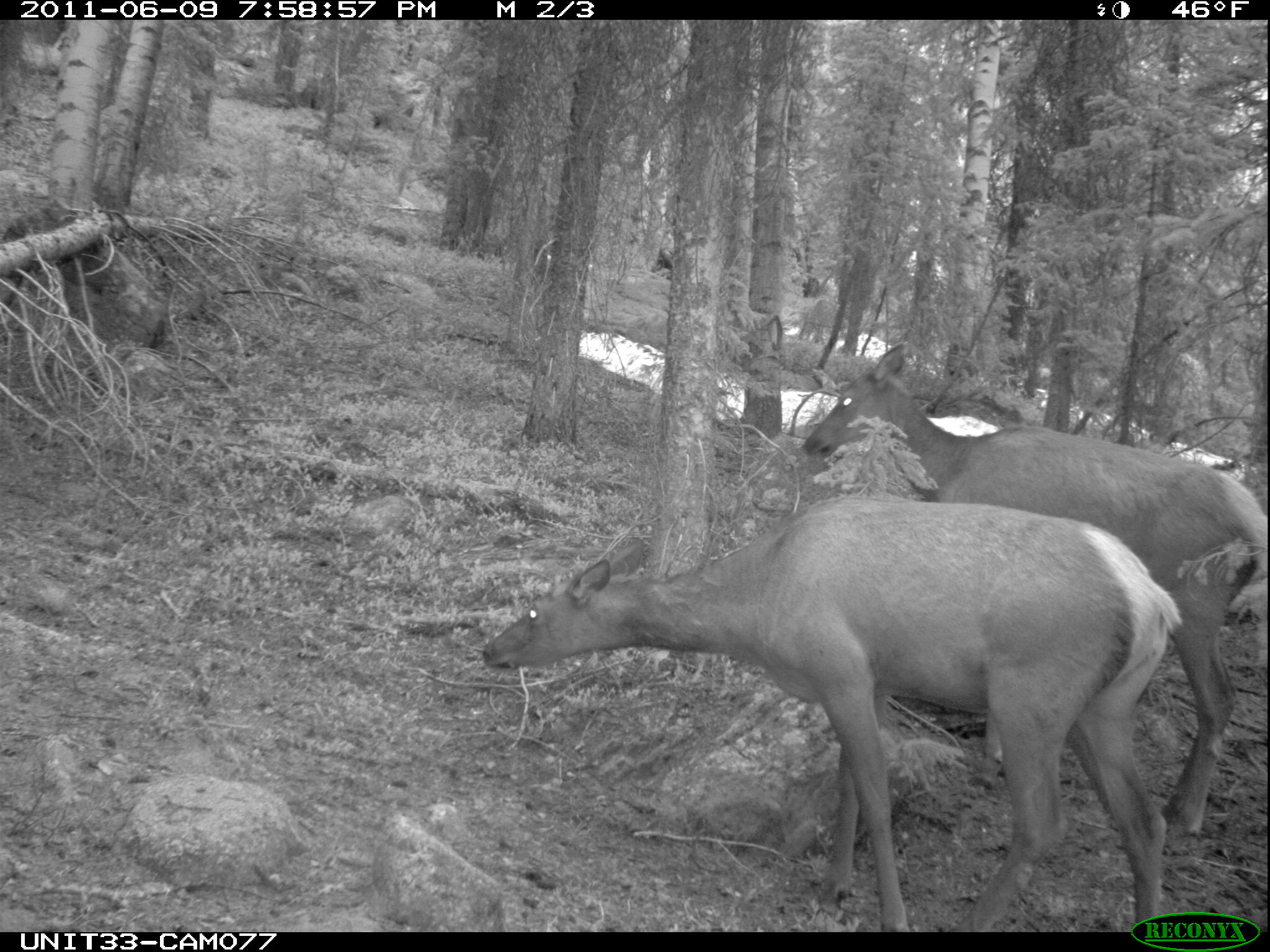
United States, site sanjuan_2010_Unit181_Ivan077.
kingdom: Animalia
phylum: Chordata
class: Mammalia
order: Artiodactyla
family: Cervidae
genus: Cervus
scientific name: Cervus elaphus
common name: red deer